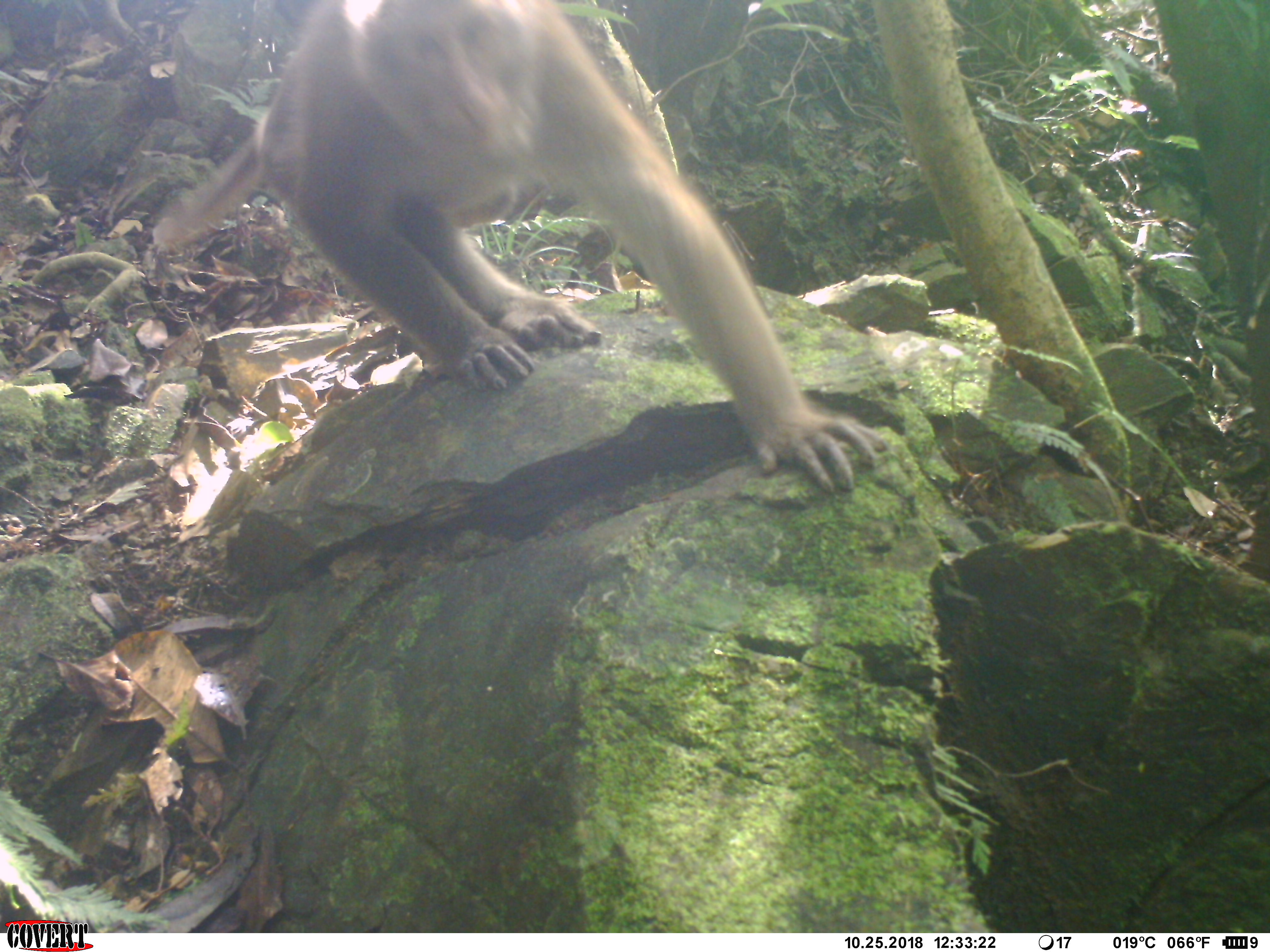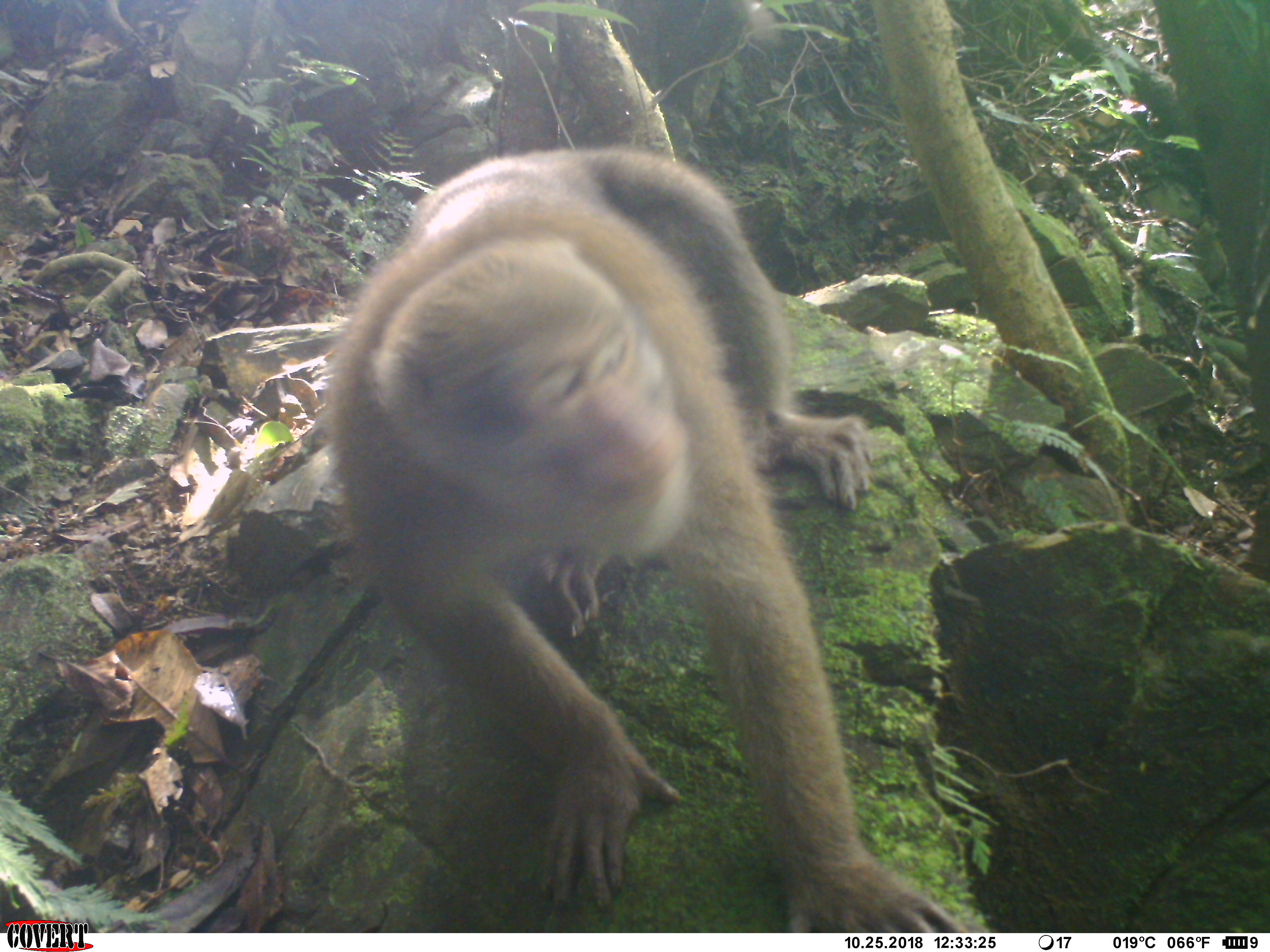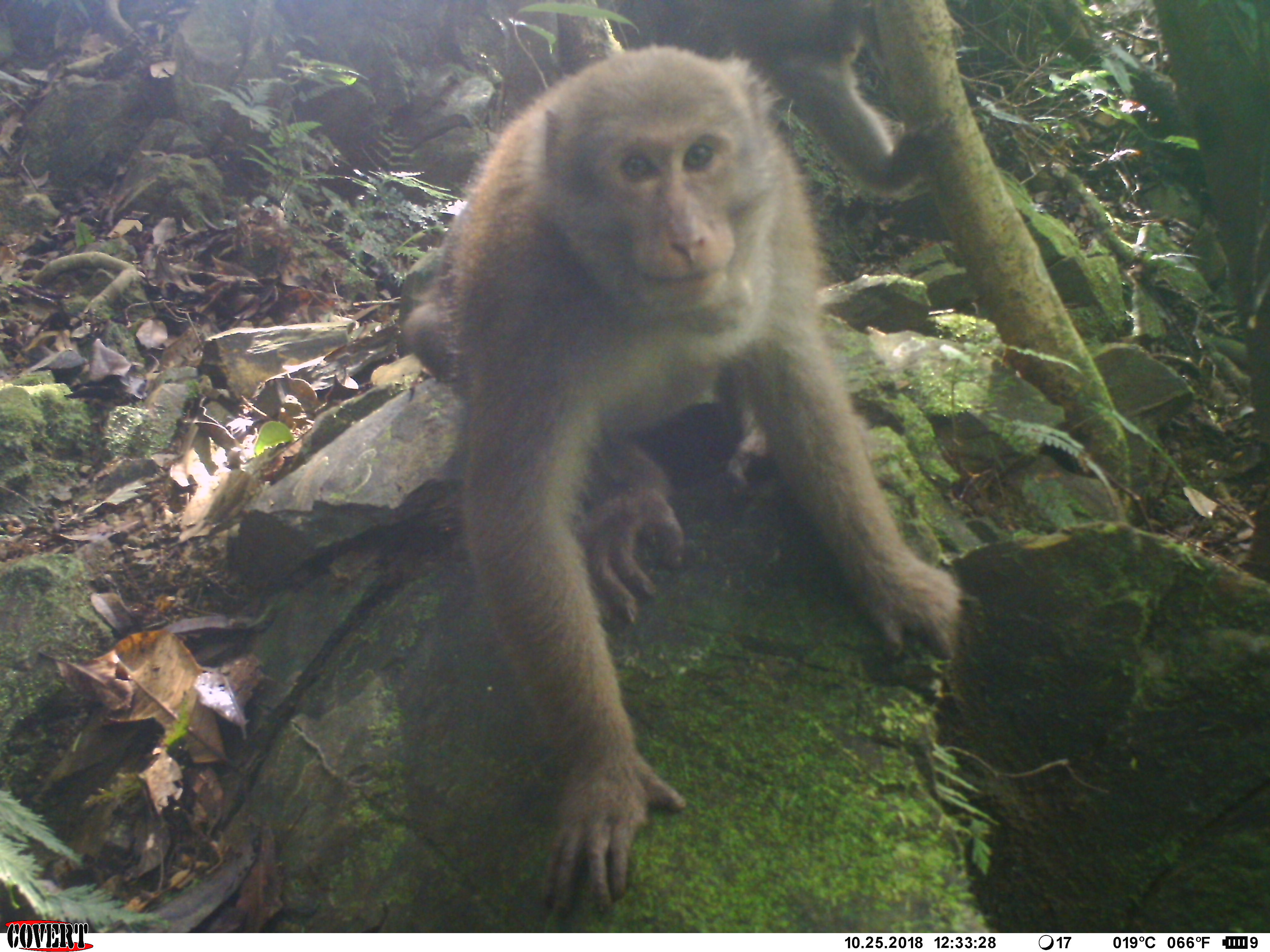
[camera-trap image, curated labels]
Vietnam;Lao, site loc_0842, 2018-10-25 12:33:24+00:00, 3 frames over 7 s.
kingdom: Animalia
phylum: Chordata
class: Mammalia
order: Primates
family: Cercopithecidae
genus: Macaca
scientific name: Macaca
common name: macaque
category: macaque not stump tailed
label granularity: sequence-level